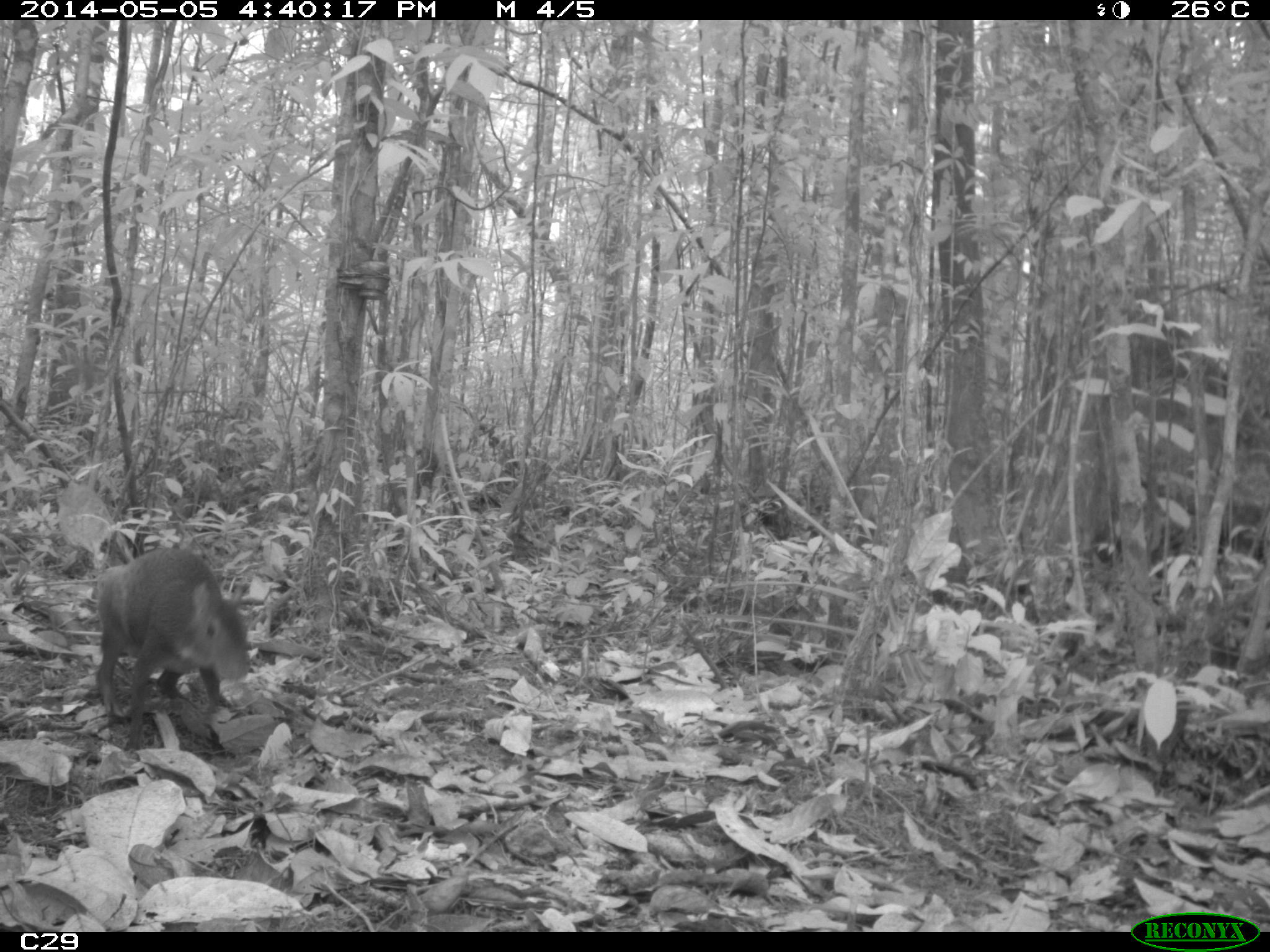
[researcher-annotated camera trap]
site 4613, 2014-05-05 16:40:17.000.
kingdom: Animalia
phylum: Chordata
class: Mammalia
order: Rodentia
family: Dasyproctidae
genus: Dasyprocta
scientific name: Dasyprocta leporina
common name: red-rumped agouti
Dasyprocta leporina (red-rumped agouti), count 1, age adult.